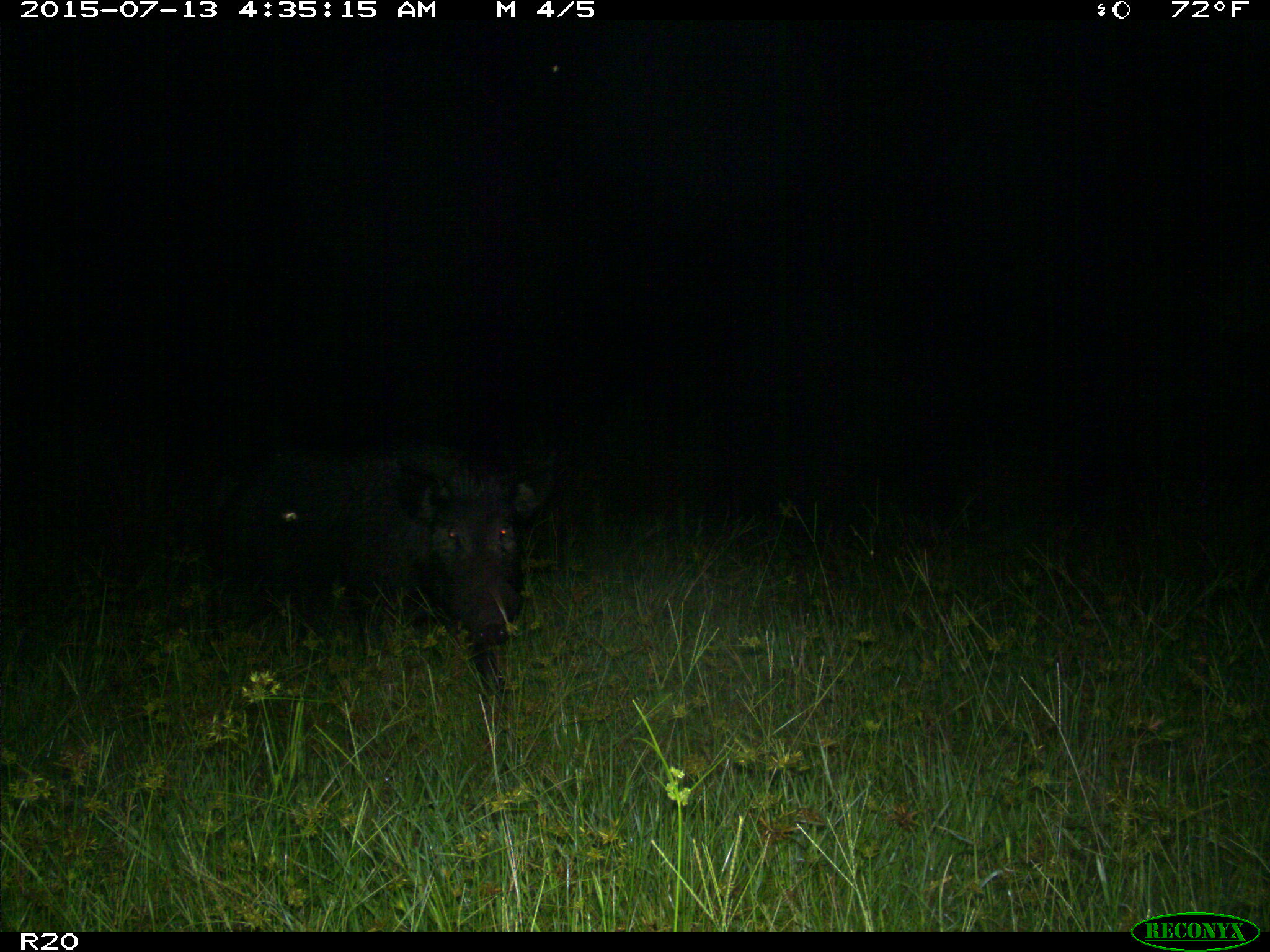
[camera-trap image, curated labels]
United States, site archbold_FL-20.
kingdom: Animalia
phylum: Chordata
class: Mammalia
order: Artiodactyla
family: Suidae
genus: Sus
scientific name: Sus scrofa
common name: wild boar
Sus scrofa (wild boar).